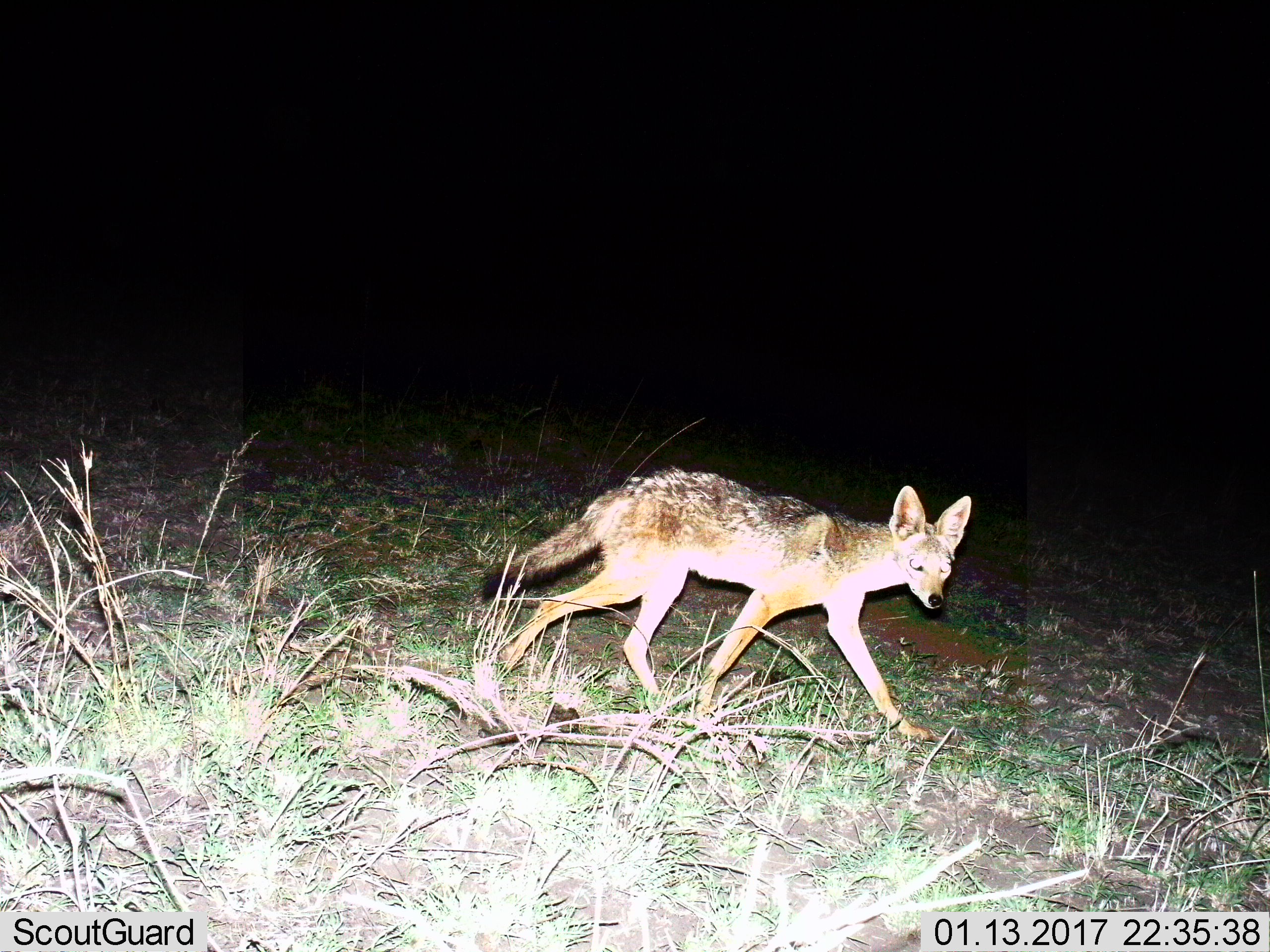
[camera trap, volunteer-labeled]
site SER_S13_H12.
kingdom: Animalia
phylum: Chordata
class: Mammalia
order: Carnivora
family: Canidae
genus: Lupulella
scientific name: Lupulella mesomelas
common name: black-backed jackal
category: jackalblackbacked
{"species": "jackalblackbacked (black-backed jackal) (Lupulella mesomelas)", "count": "1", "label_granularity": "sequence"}